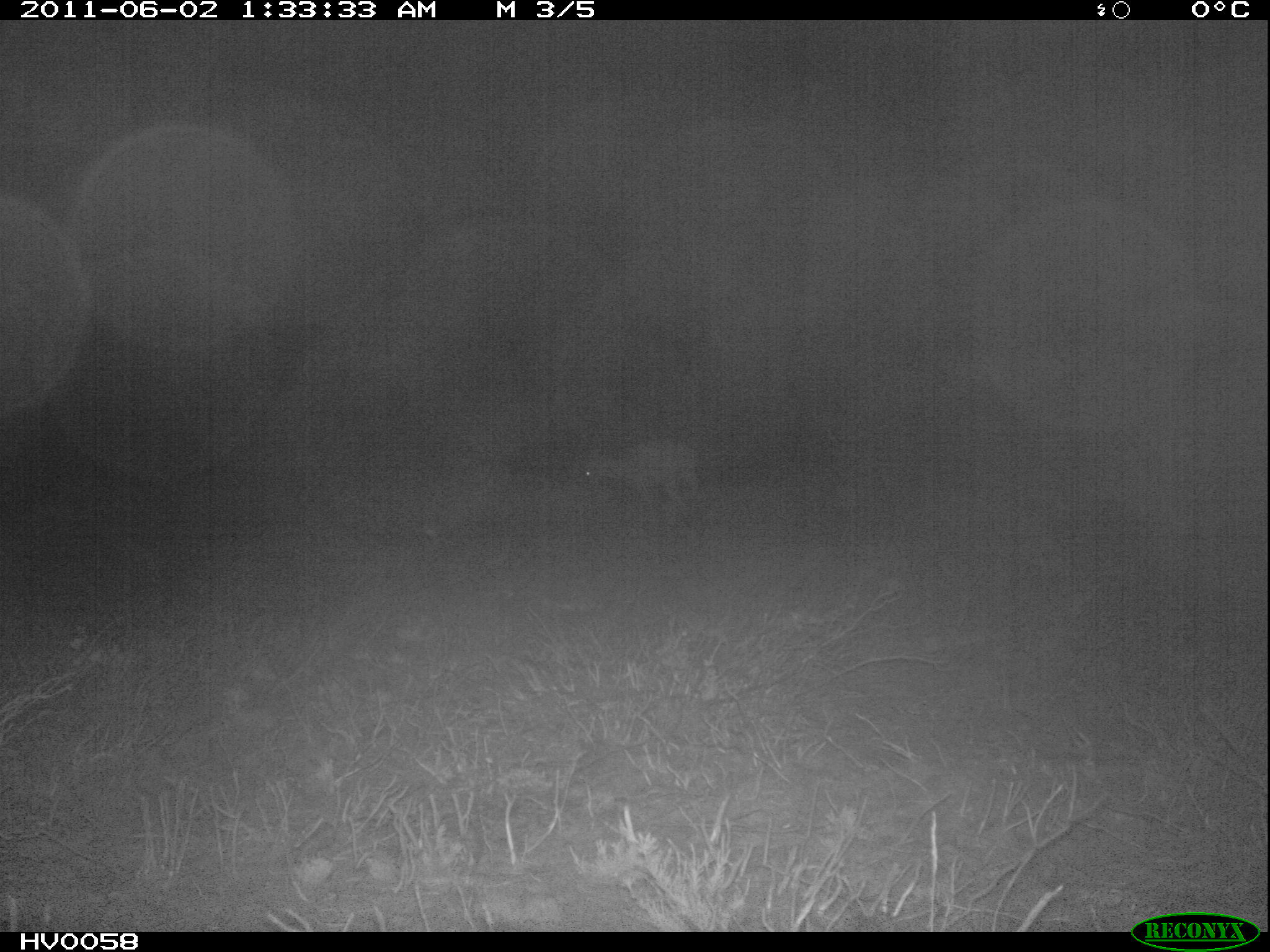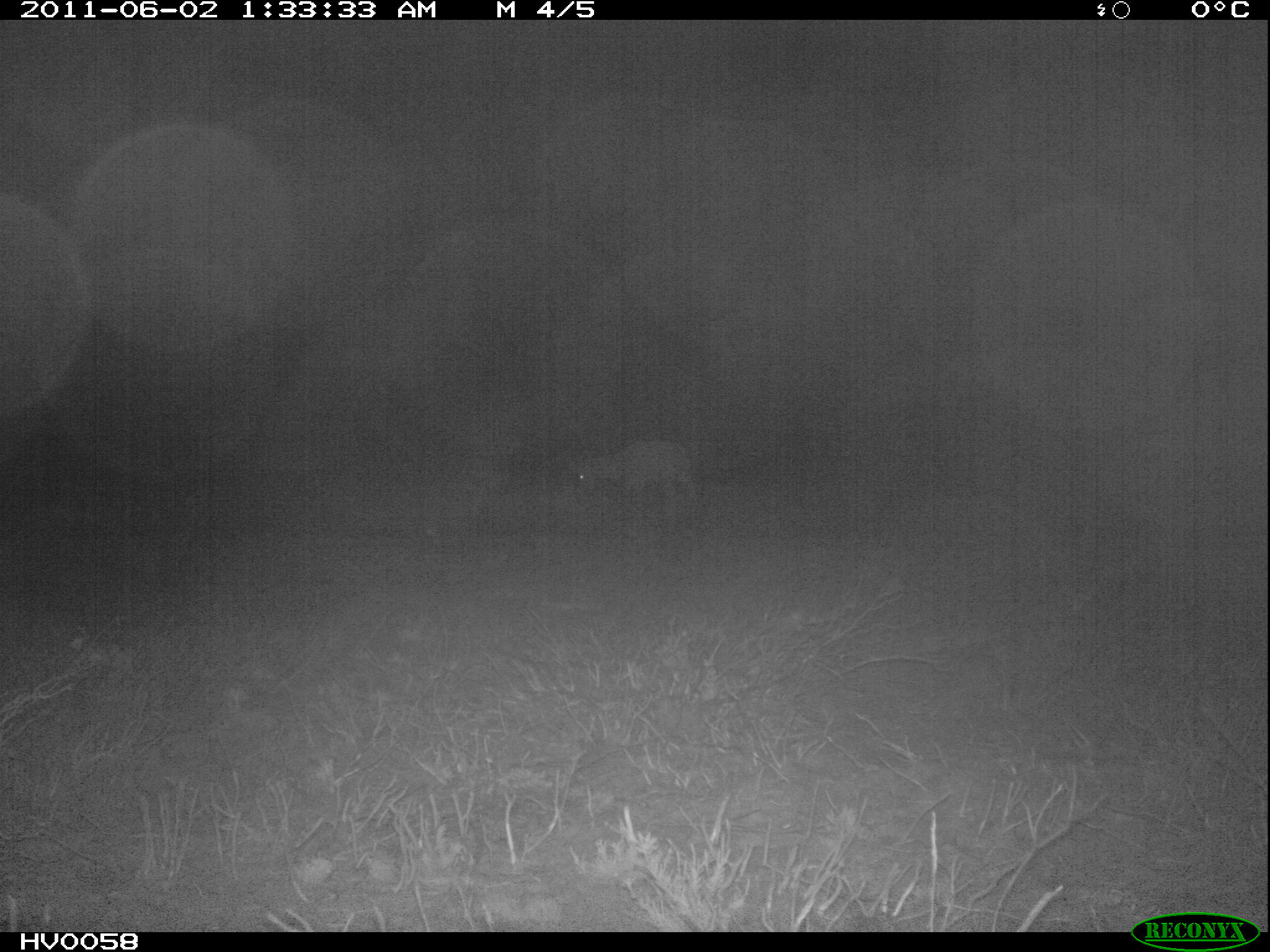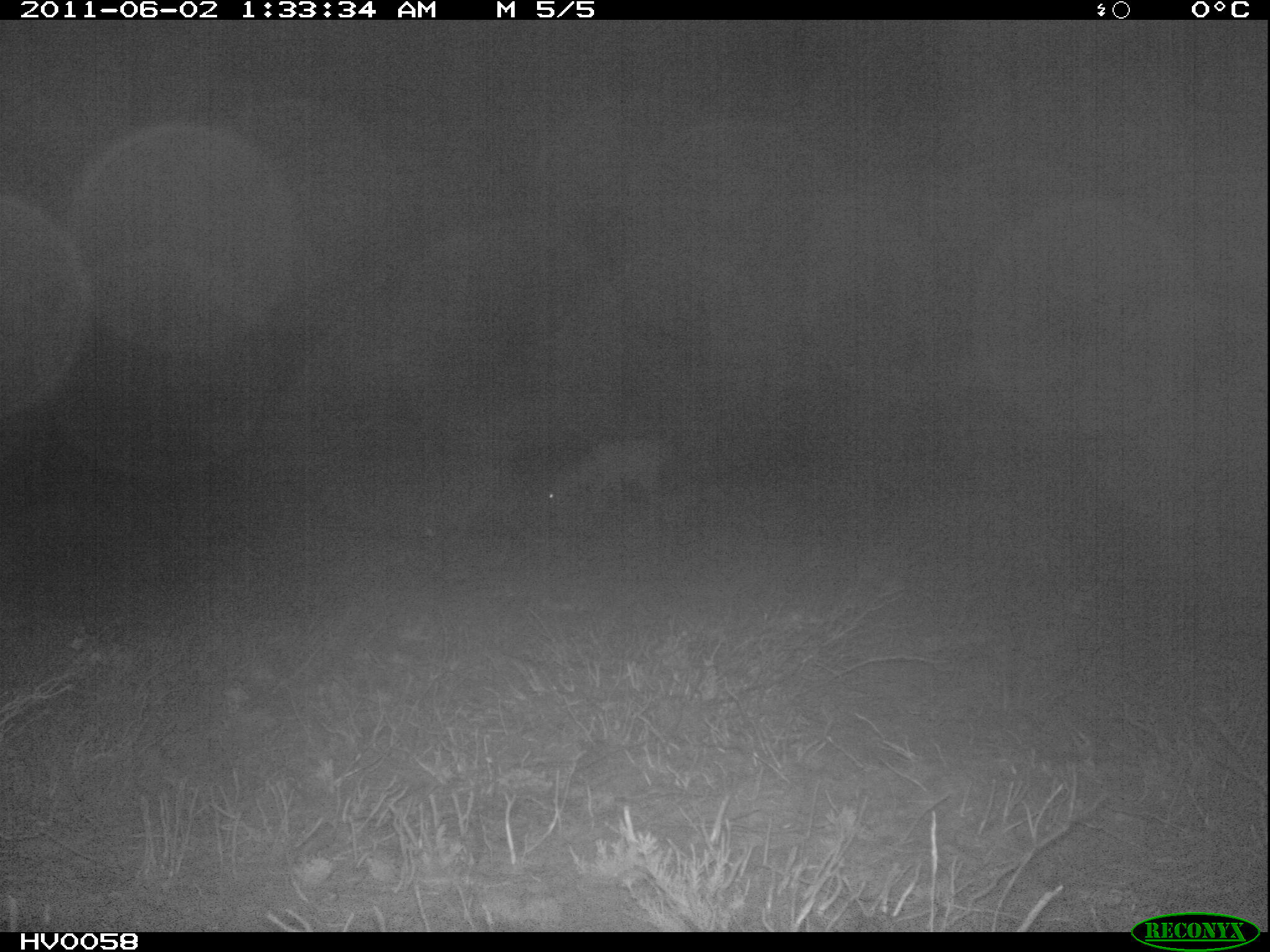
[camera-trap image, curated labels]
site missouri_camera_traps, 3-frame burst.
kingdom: Animalia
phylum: Chordata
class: Mammalia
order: Artiodactyla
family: Cervidae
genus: Cervus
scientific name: Cervus elaphus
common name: red deer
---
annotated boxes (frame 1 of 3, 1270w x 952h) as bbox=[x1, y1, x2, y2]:
red deer: bbox=[572, 436, 707, 512]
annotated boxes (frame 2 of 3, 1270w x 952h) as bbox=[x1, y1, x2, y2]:
red deer: bbox=[566, 434, 713, 524]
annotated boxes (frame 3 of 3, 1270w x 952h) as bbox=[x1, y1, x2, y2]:
red deer: bbox=[535, 430, 673, 524]